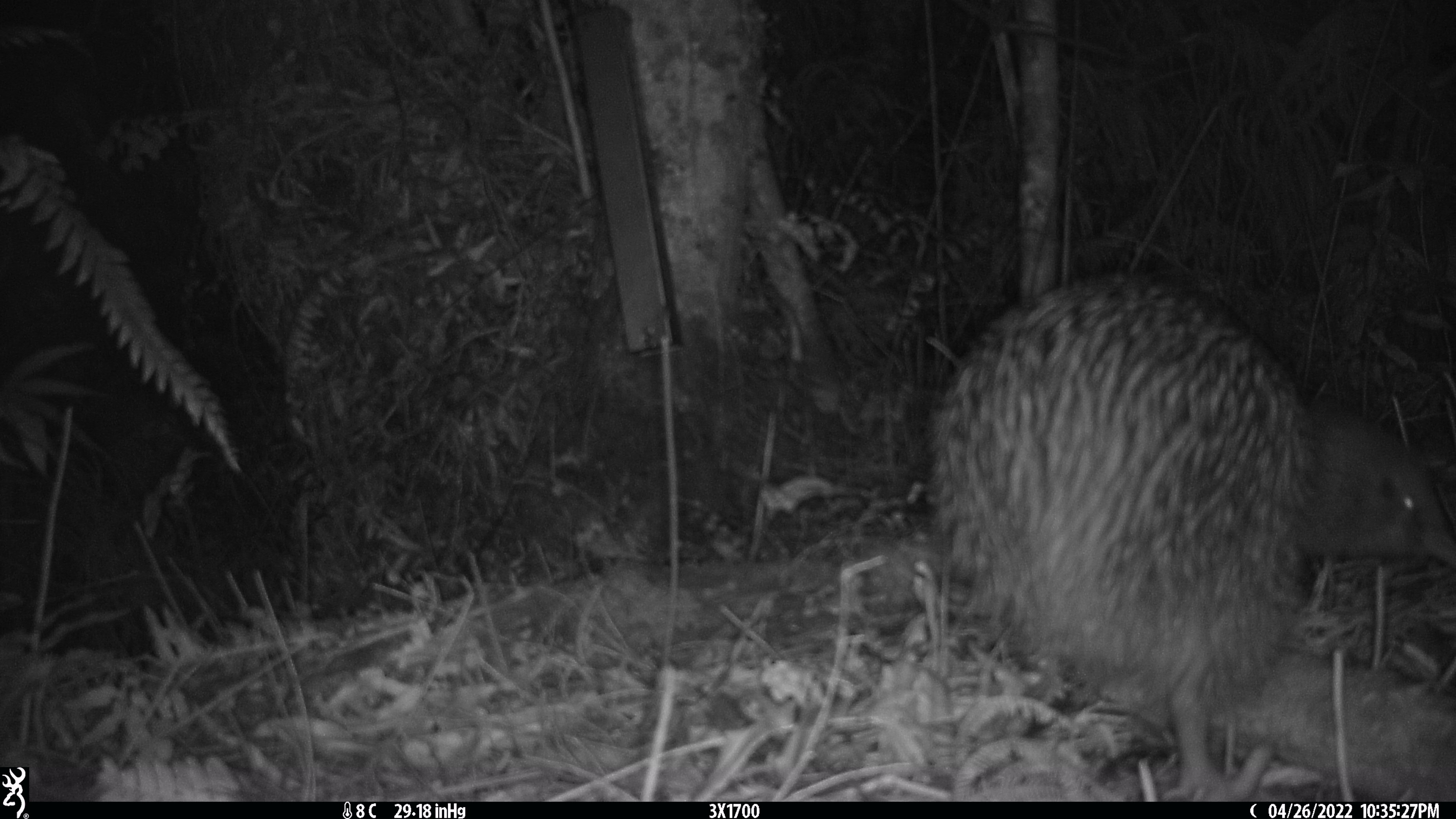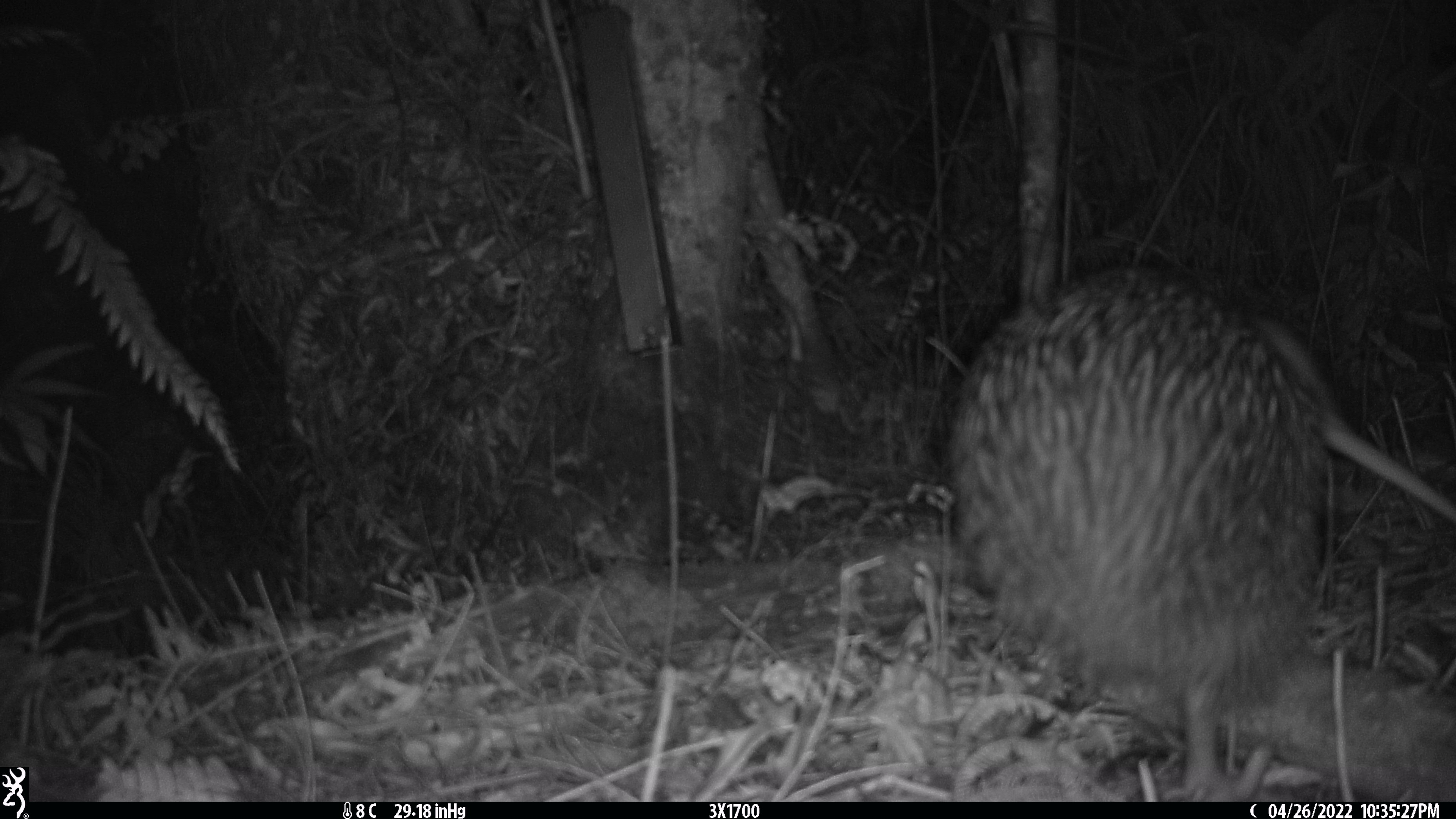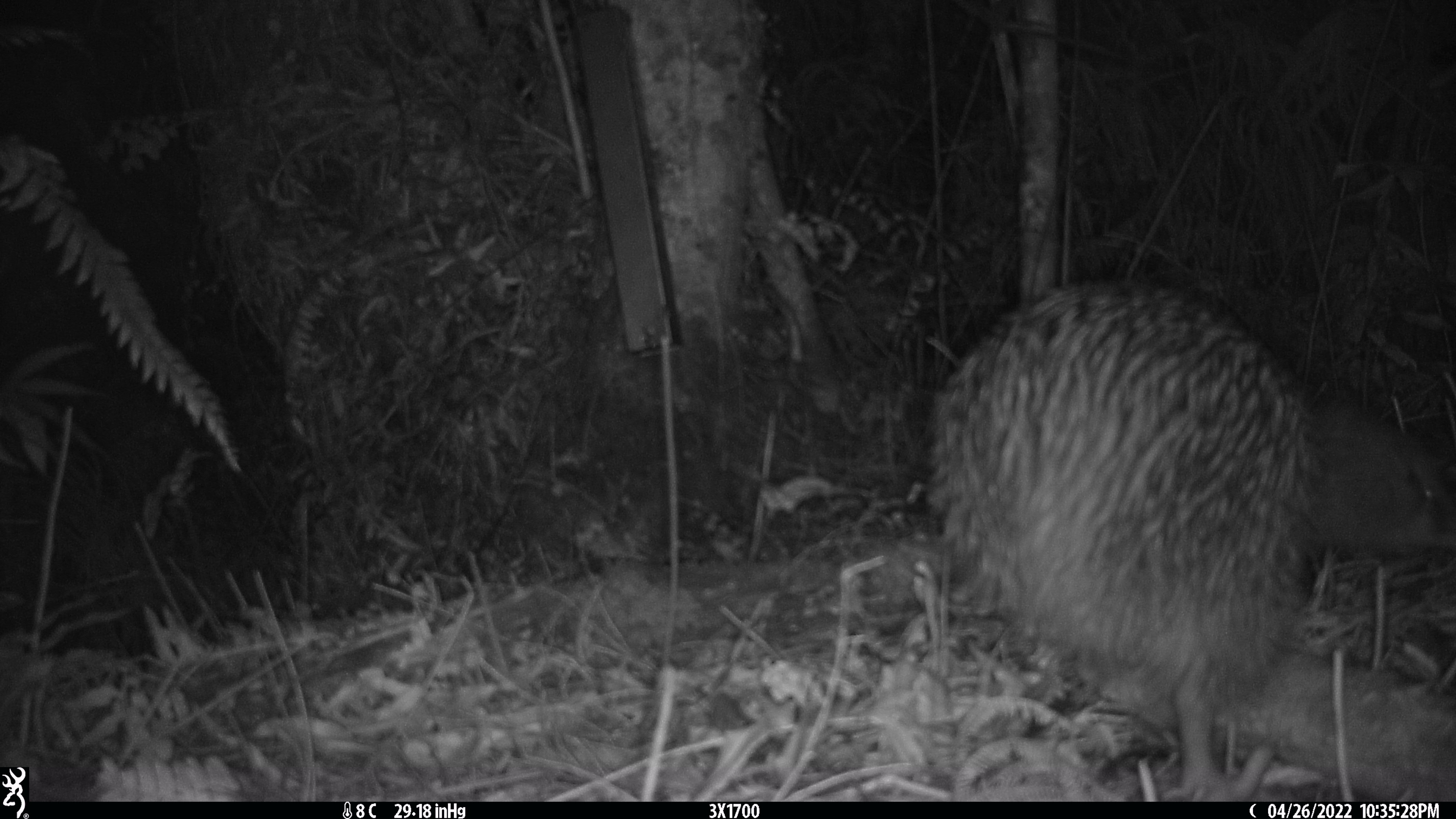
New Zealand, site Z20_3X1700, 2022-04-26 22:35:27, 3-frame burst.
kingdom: Animalia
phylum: Chordata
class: Aves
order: Apterygiformes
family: Apterygidae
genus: Apteryx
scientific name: Apteryx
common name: kiwi